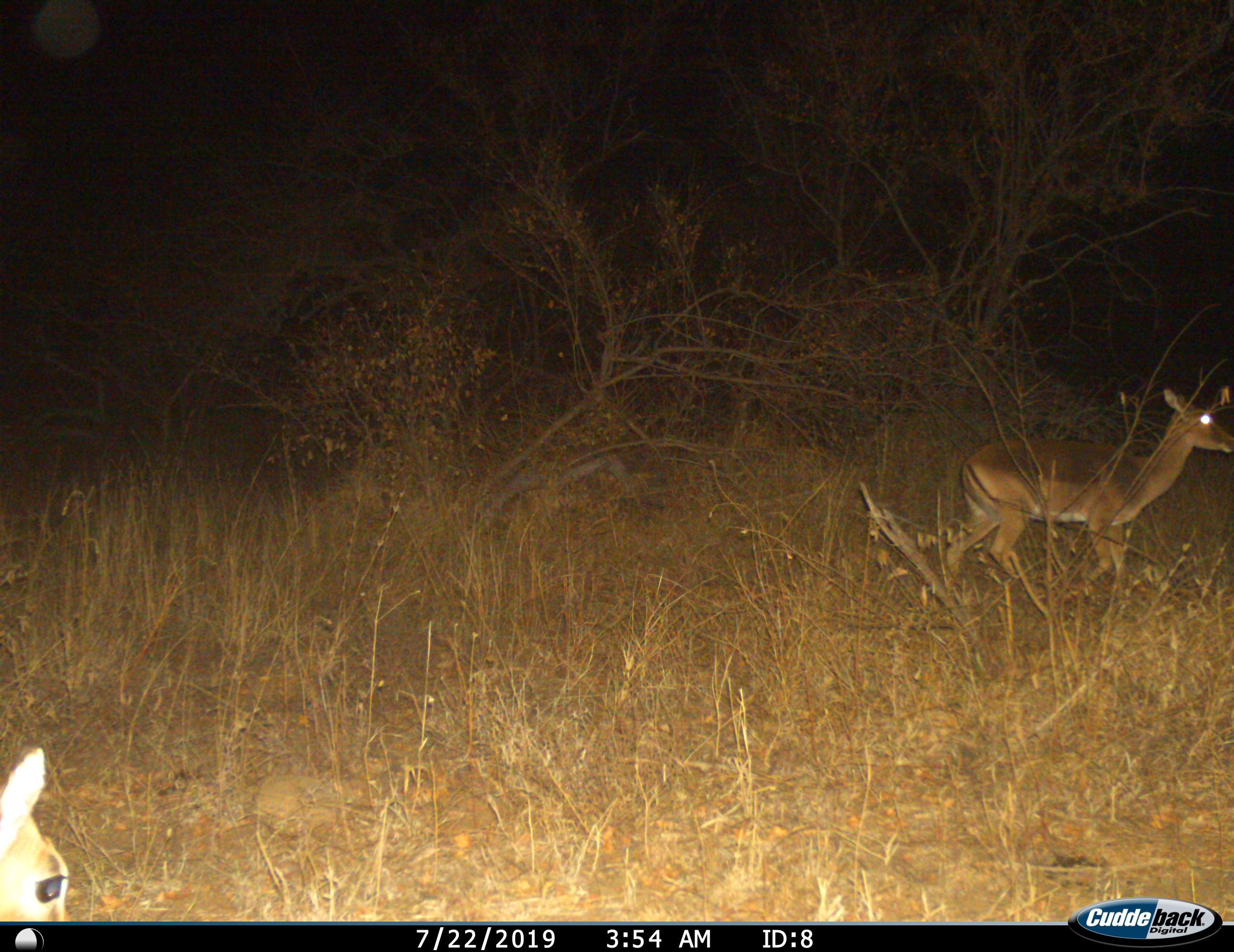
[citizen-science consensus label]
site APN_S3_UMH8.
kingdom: Animalia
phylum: Chordata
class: Mammalia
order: Artiodactyla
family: Bovidae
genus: Aepyceros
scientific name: Aepyceros melampus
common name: impala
Impala (Aepyceros melampus), count 2. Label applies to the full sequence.